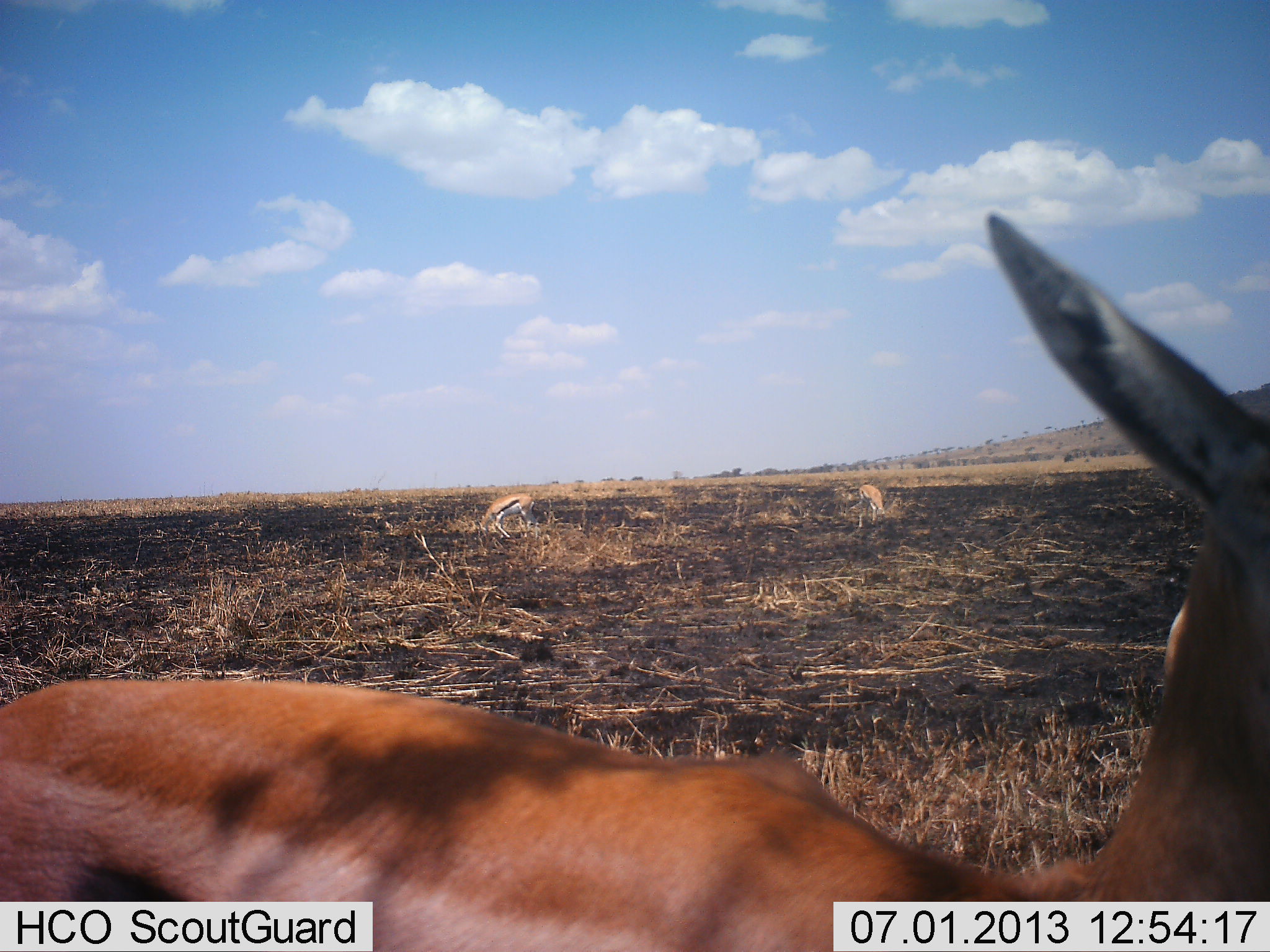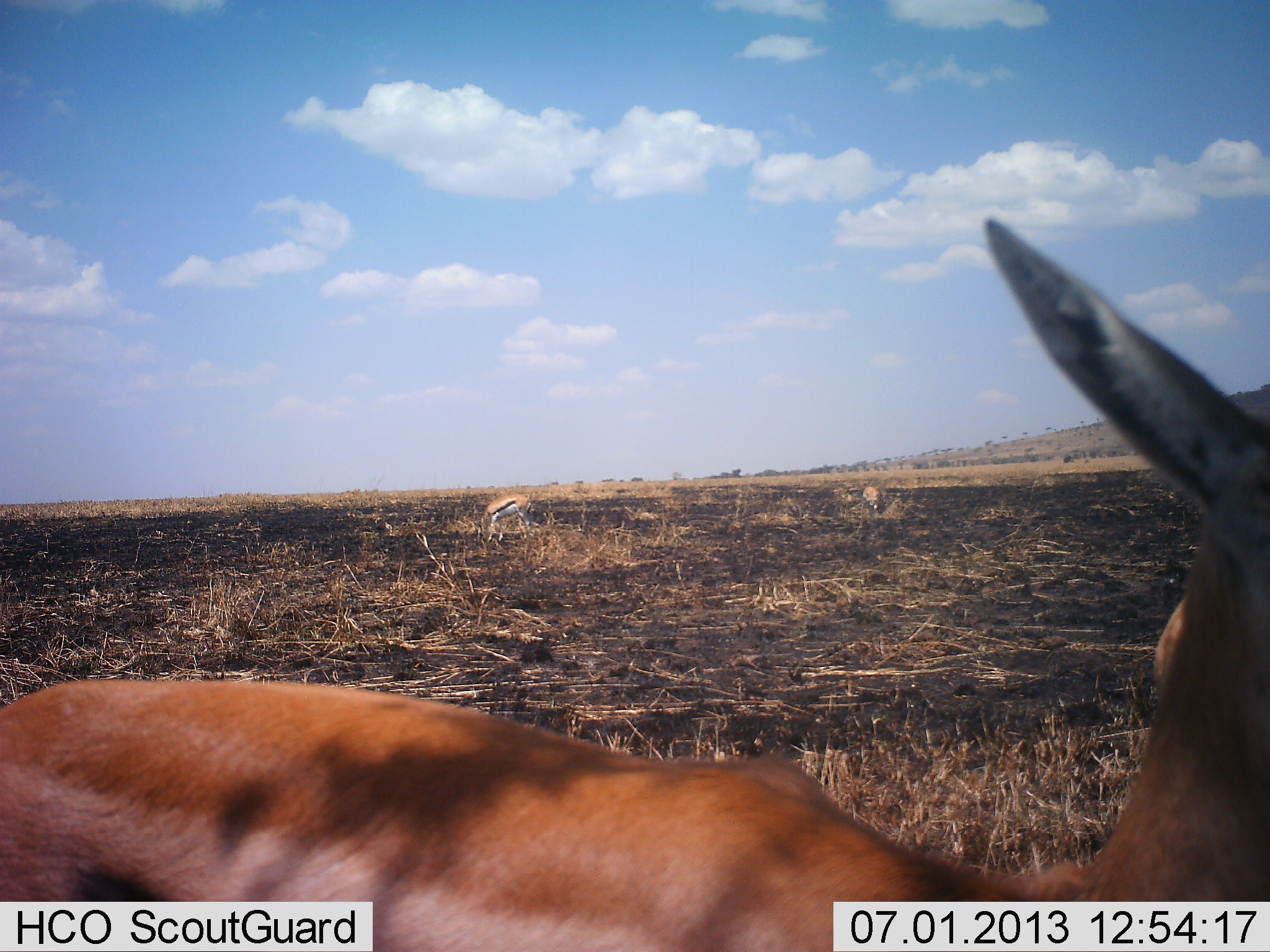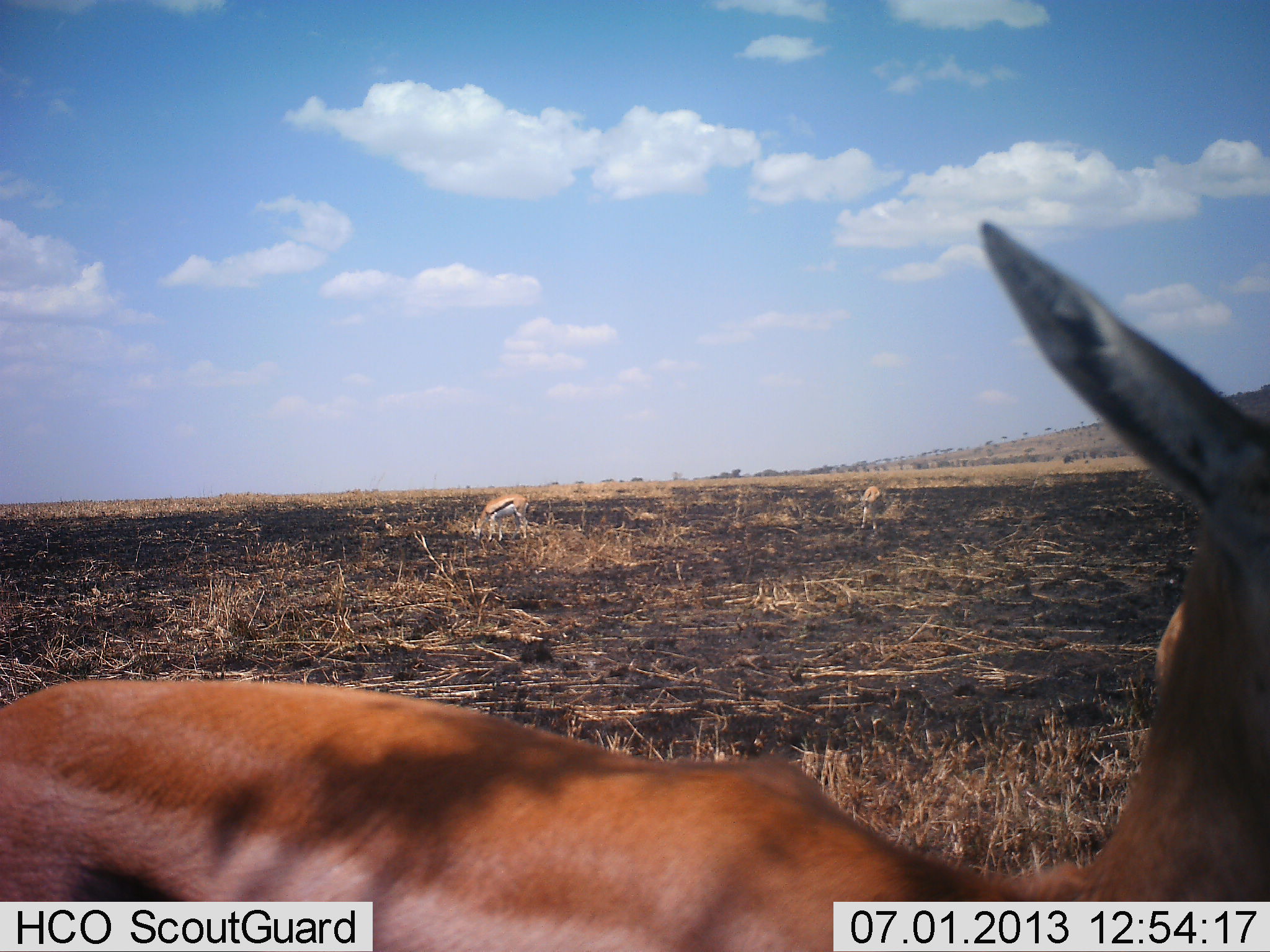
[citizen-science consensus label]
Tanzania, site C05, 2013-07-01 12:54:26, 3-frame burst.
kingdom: Animalia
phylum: Chordata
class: Mammalia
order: Artiodactyla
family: Bovidae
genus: Eudorcas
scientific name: Eudorcas thomsonii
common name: thomson's gazelle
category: gazellethomsons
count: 3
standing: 72%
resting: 0%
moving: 12%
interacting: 0%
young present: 4%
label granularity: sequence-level